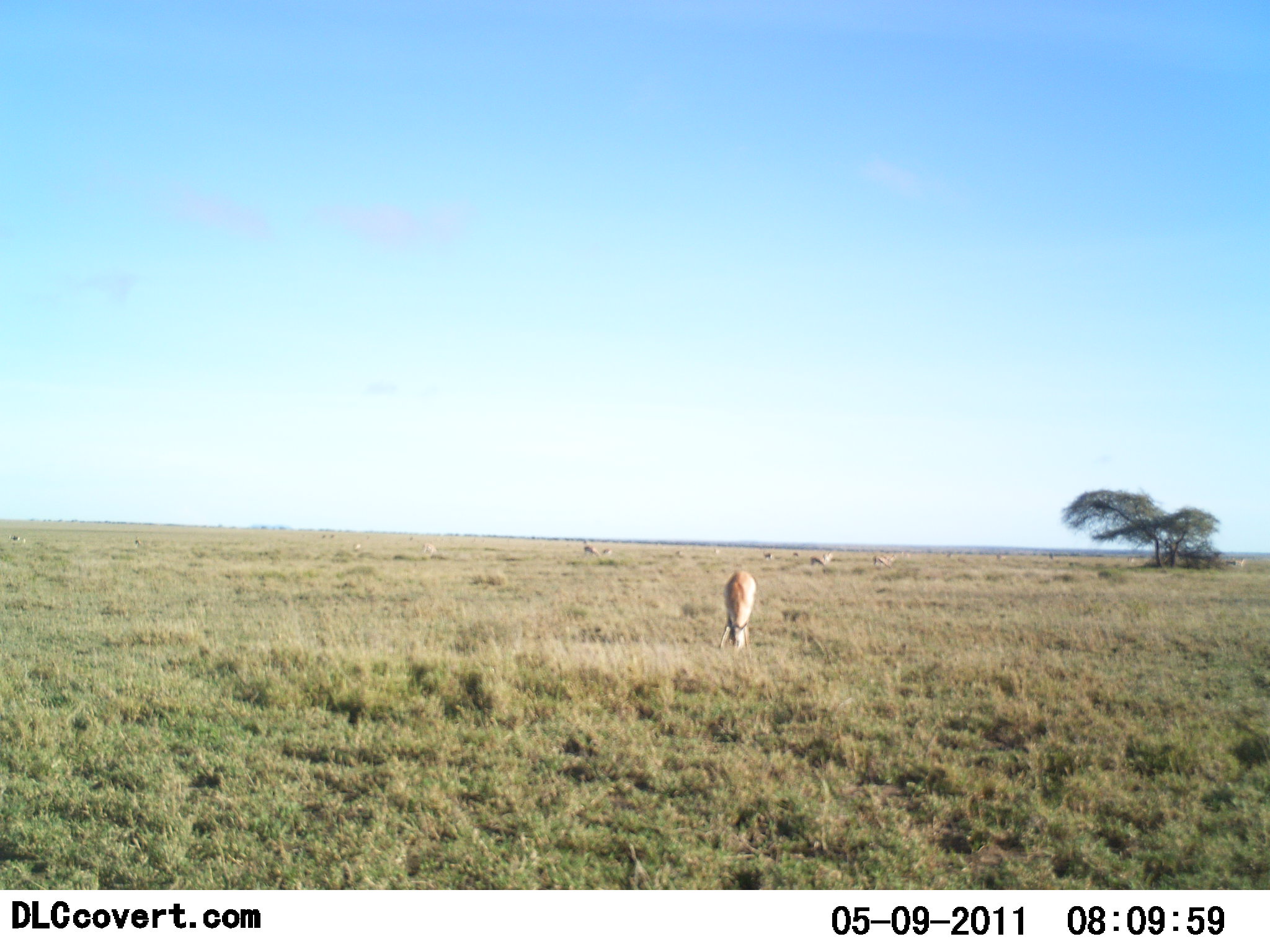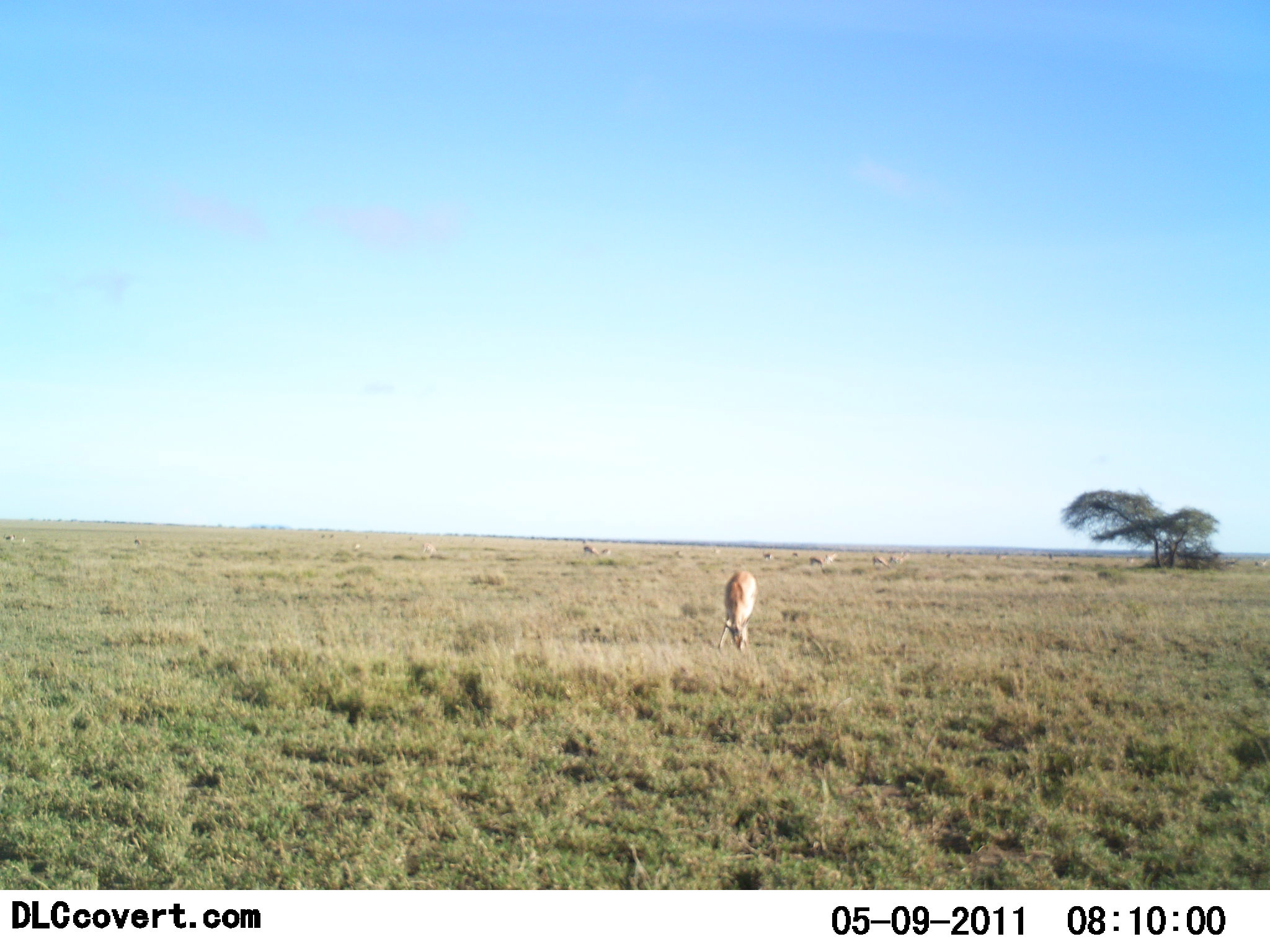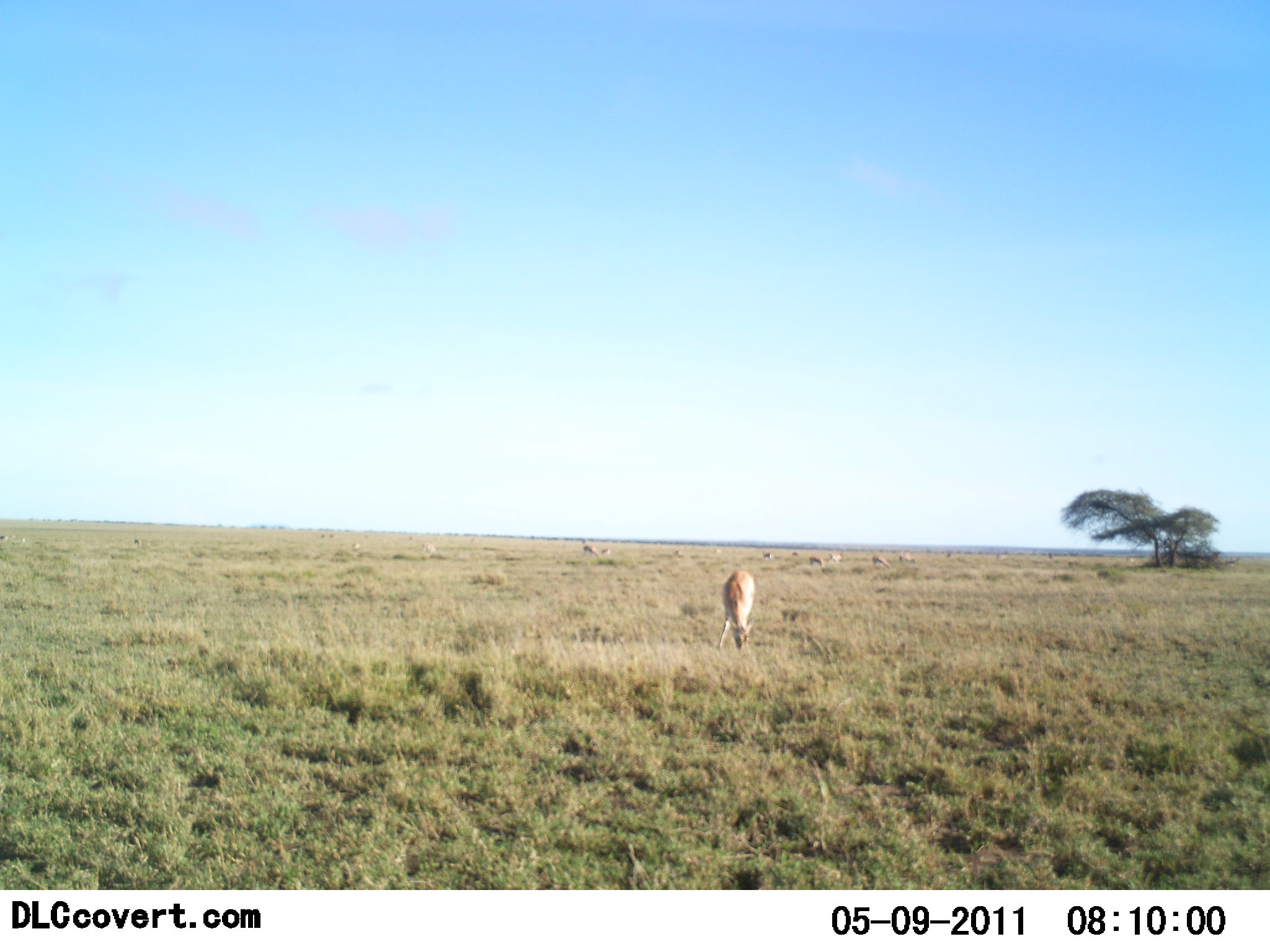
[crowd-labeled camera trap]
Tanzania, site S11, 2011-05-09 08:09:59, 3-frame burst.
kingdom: Animalia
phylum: Chordata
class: Mammalia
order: Artiodactyla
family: Bovidae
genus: Nanger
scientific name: Nanger granti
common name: grant's gazelle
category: gazellegrants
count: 5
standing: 18%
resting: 9%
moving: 18%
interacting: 0%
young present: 0%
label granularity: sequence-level